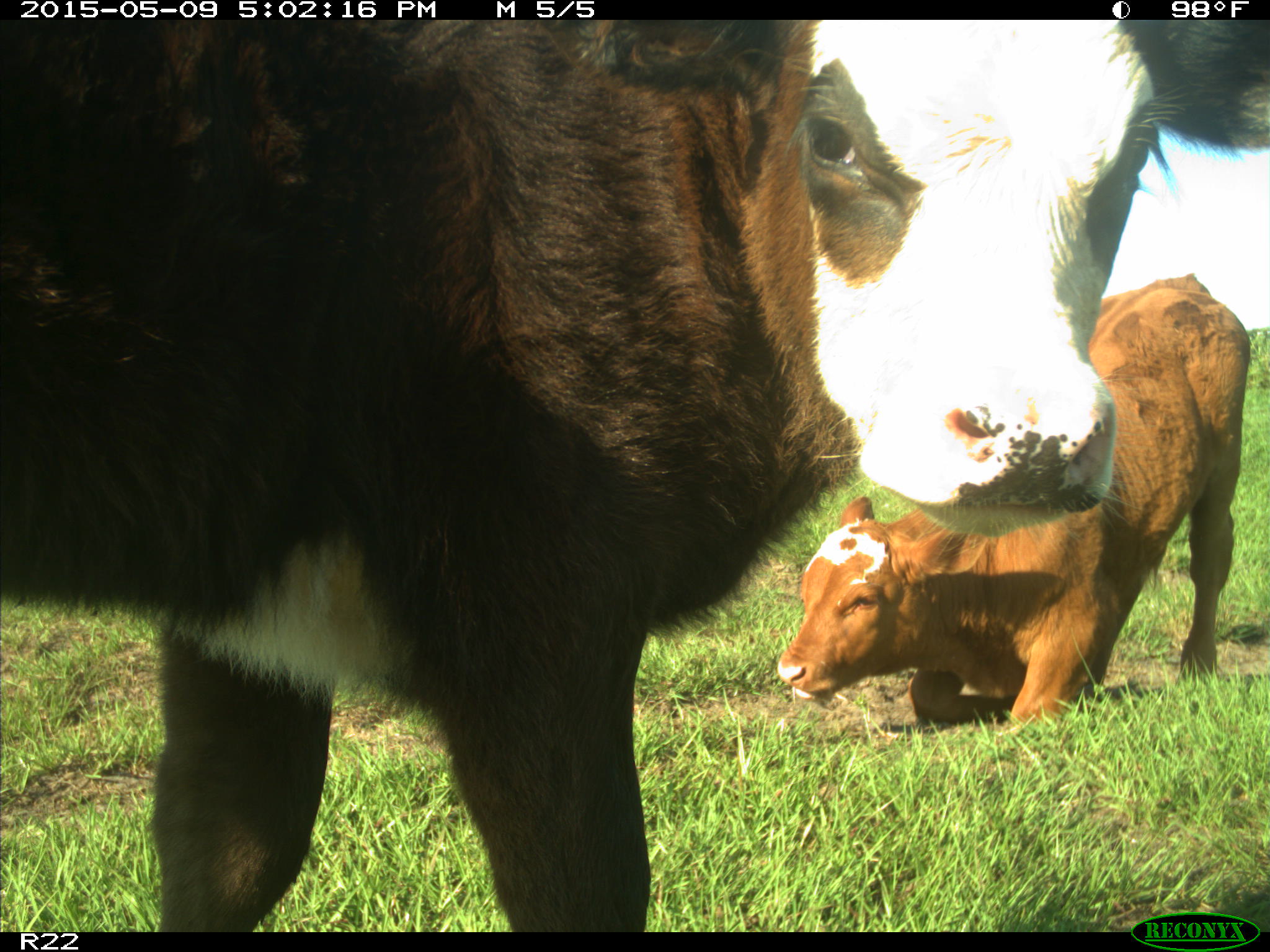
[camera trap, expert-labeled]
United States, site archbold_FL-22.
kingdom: Animalia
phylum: Chordata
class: Mammalia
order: Artiodactyla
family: Bovidae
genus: Bos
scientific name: Bos taurus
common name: domestic cow